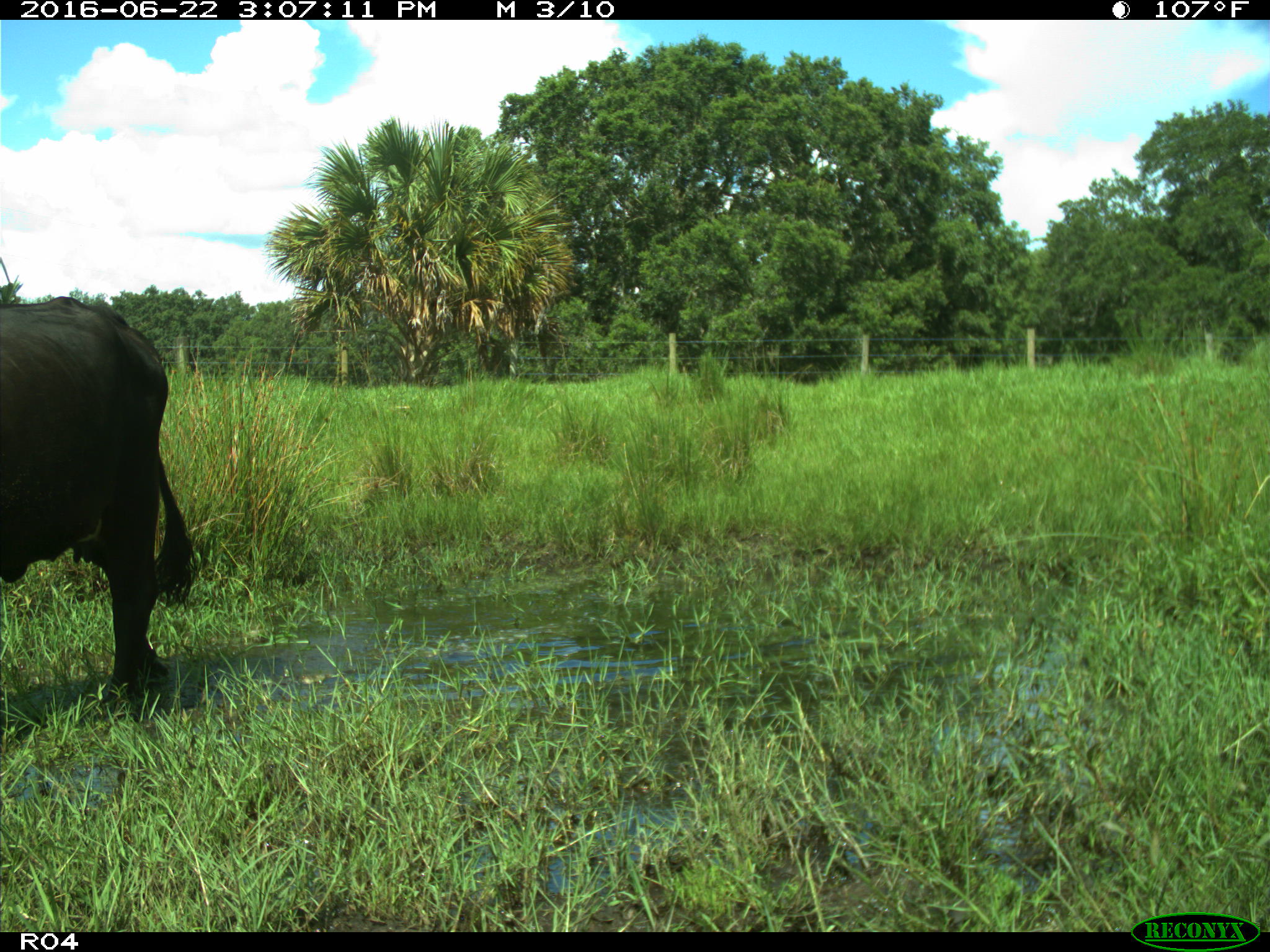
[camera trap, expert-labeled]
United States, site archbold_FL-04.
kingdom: Animalia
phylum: Chordata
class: Mammalia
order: Artiodactyla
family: Bovidae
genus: Bos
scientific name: Bos taurus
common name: domestic cow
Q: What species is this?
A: Bos taurus (domestic cow).